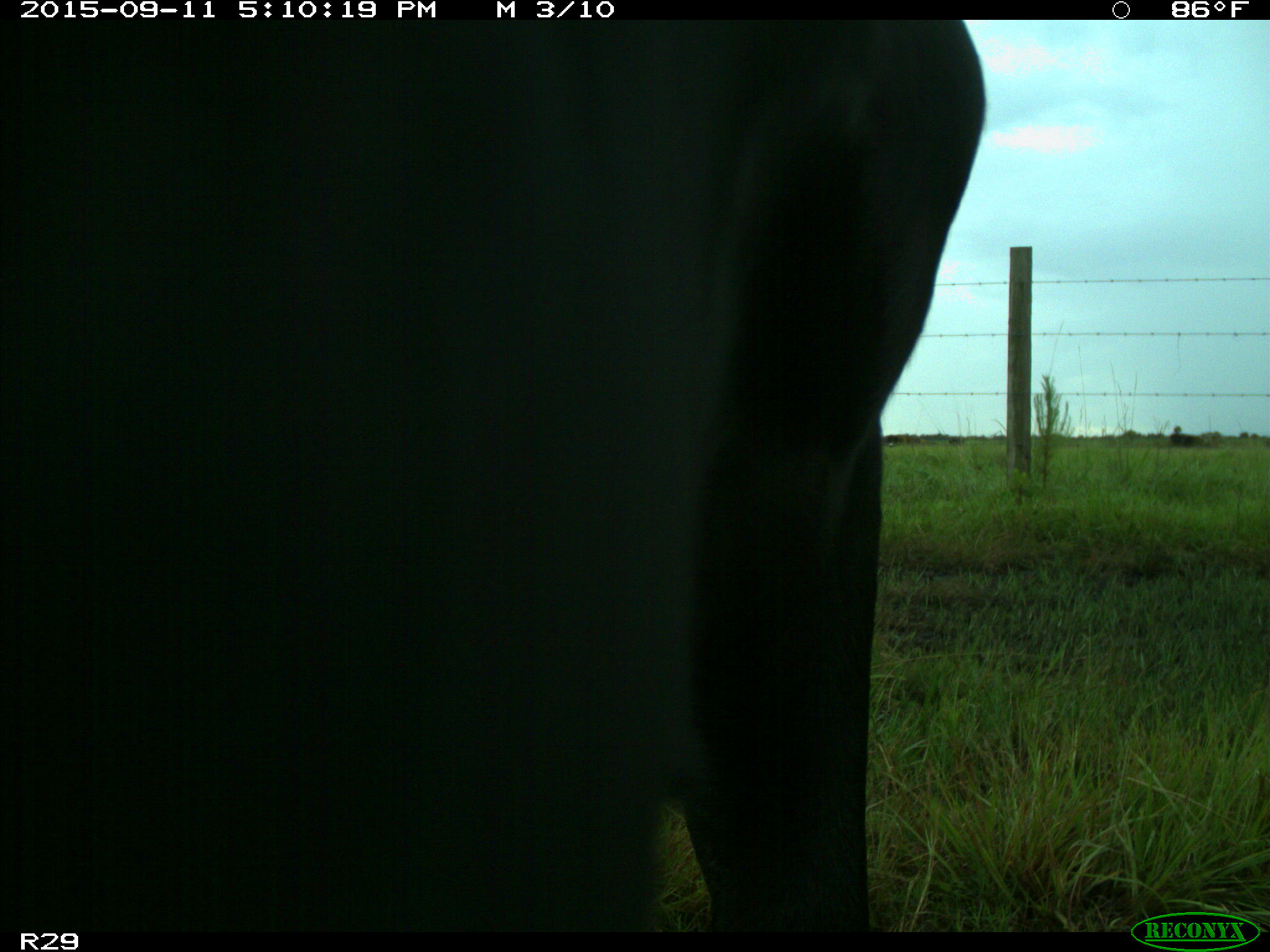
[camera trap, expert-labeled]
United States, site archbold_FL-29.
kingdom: Animalia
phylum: Chordata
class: Mammalia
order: Artiodactyla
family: Bovidae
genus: Bos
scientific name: Bos taurus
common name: domestic cow